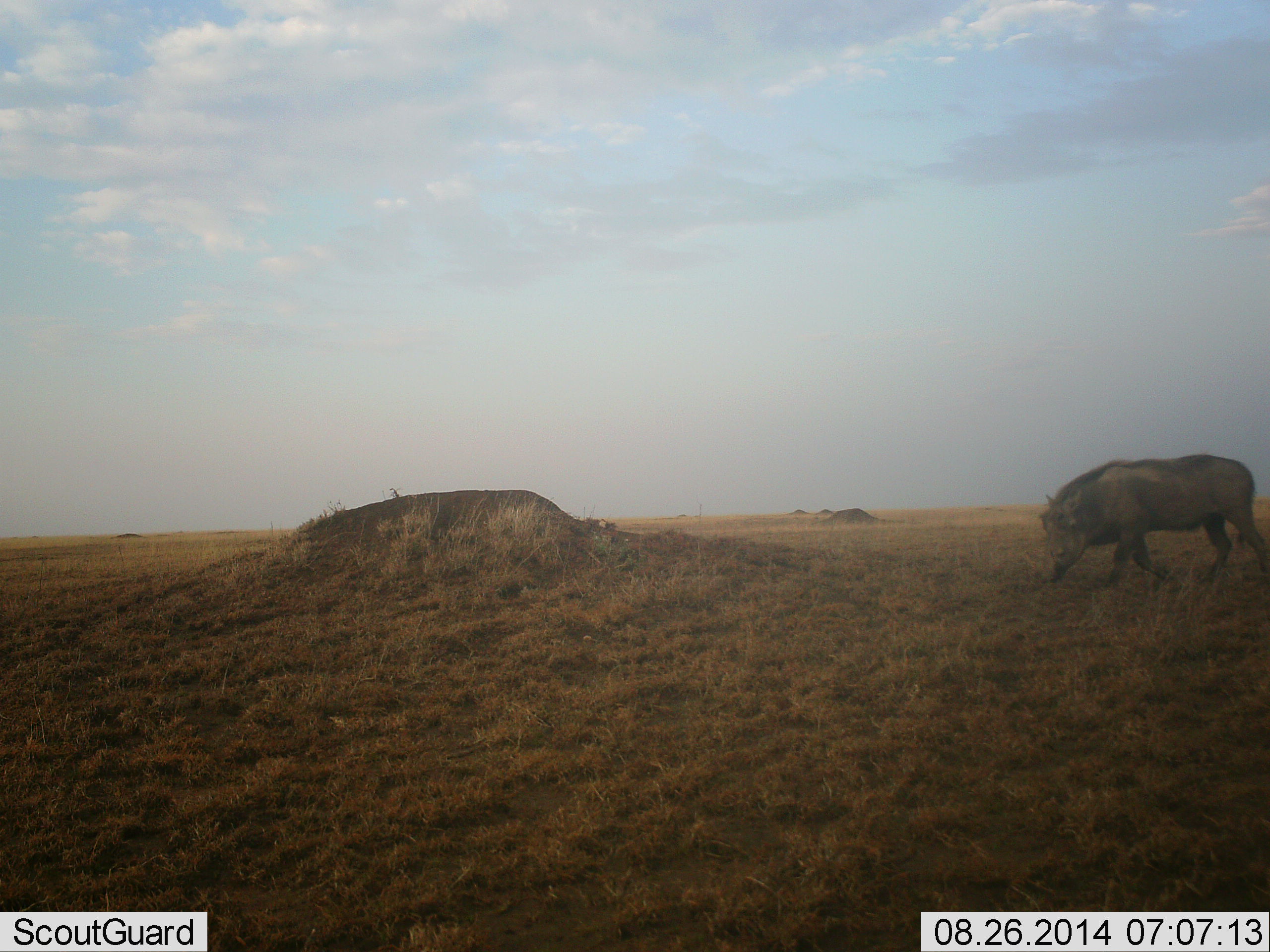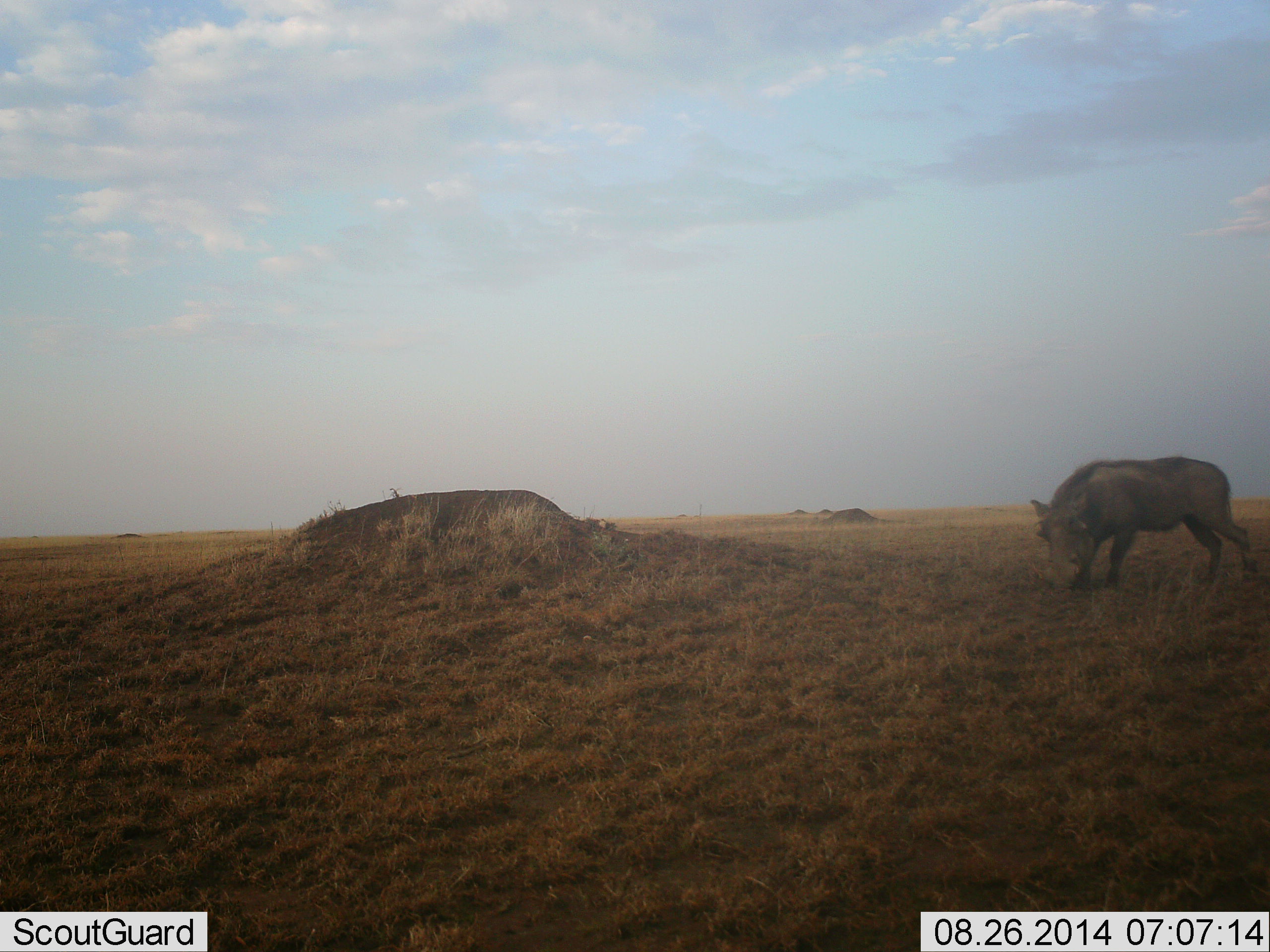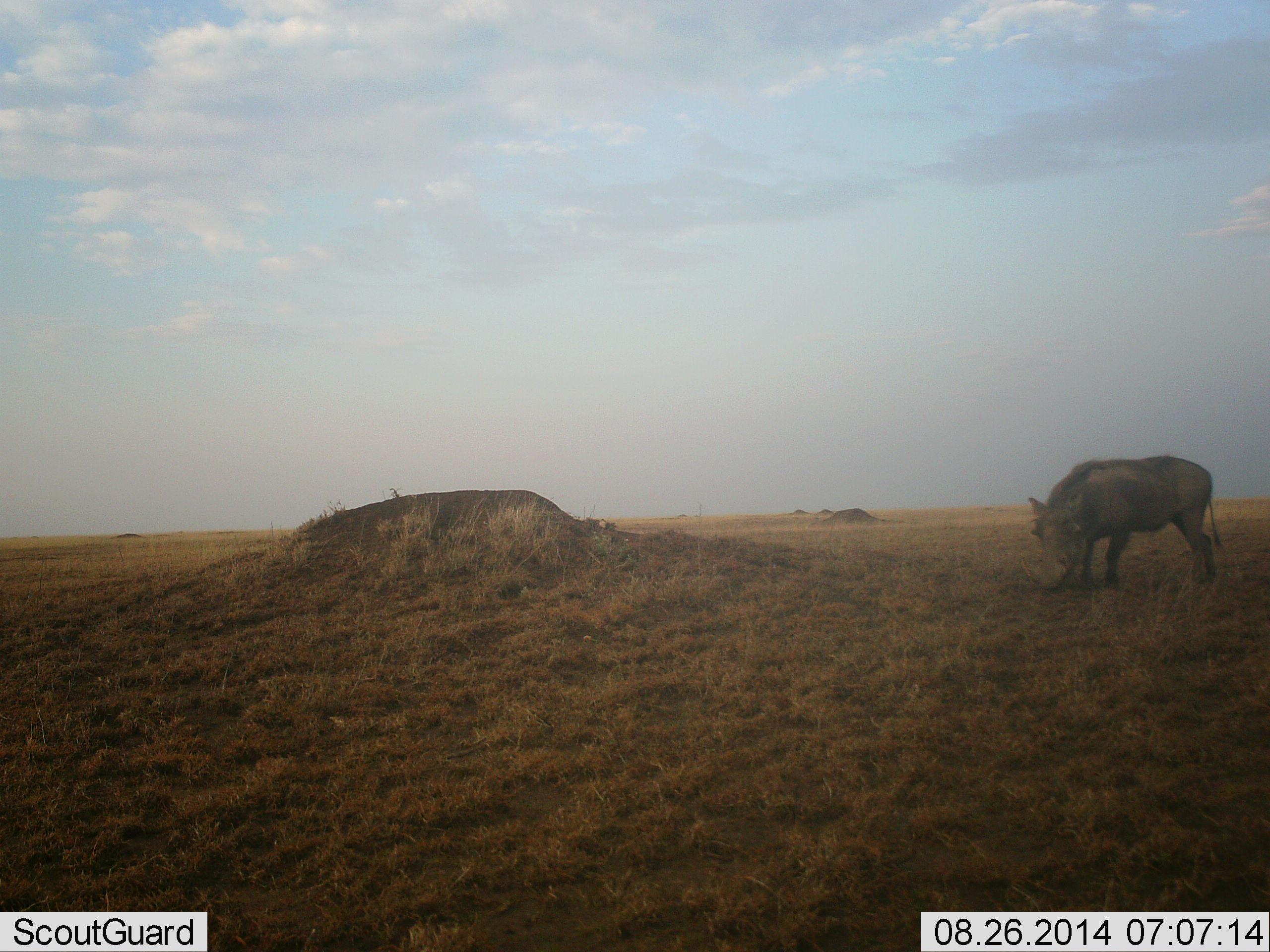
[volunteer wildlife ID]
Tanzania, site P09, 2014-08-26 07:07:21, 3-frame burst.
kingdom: Animalia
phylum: Chordata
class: Mammalia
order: Artiodactyla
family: Suidae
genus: Phacochoerus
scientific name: Phacochoerus africanus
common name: warthog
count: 1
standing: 10%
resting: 0%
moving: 40%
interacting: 0%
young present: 0%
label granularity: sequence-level